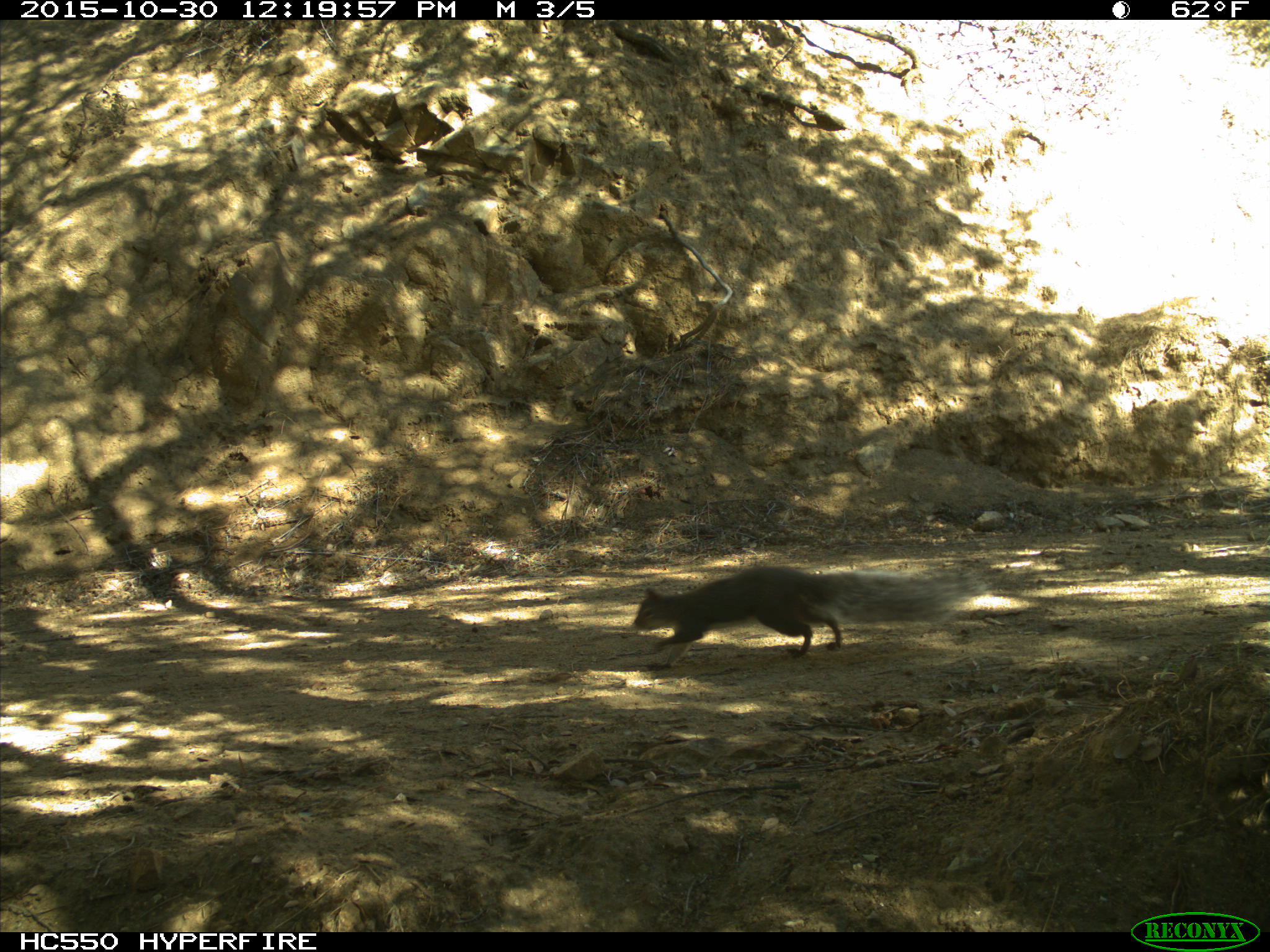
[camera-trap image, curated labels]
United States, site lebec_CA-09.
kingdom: Animalia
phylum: Chordata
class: Mammalia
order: Rodentia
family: Sciuridae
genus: Sciurus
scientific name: Sciurus carolinensis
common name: eastern gray squirrel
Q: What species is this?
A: Sciurus carolinensis (eastern gray squirrel).